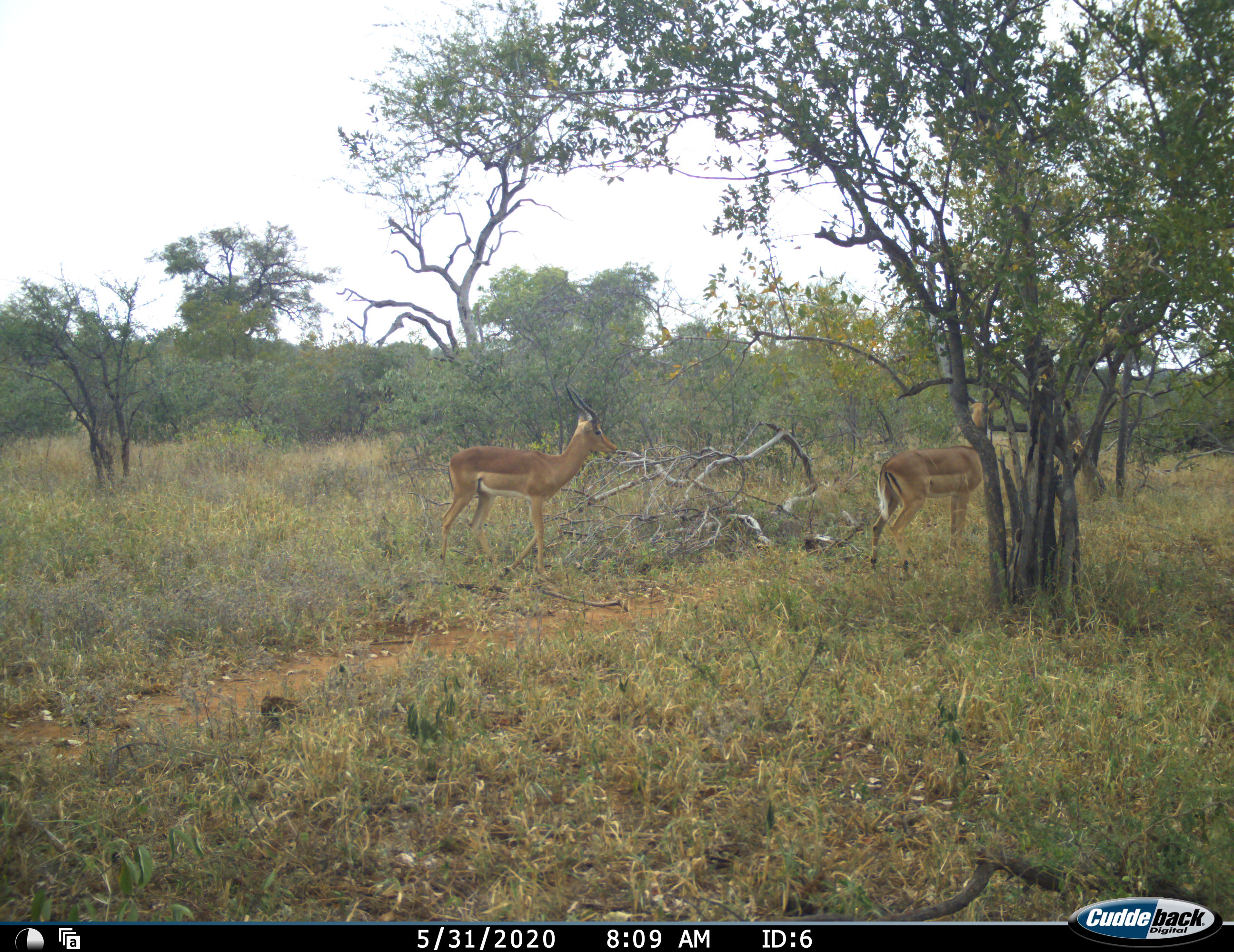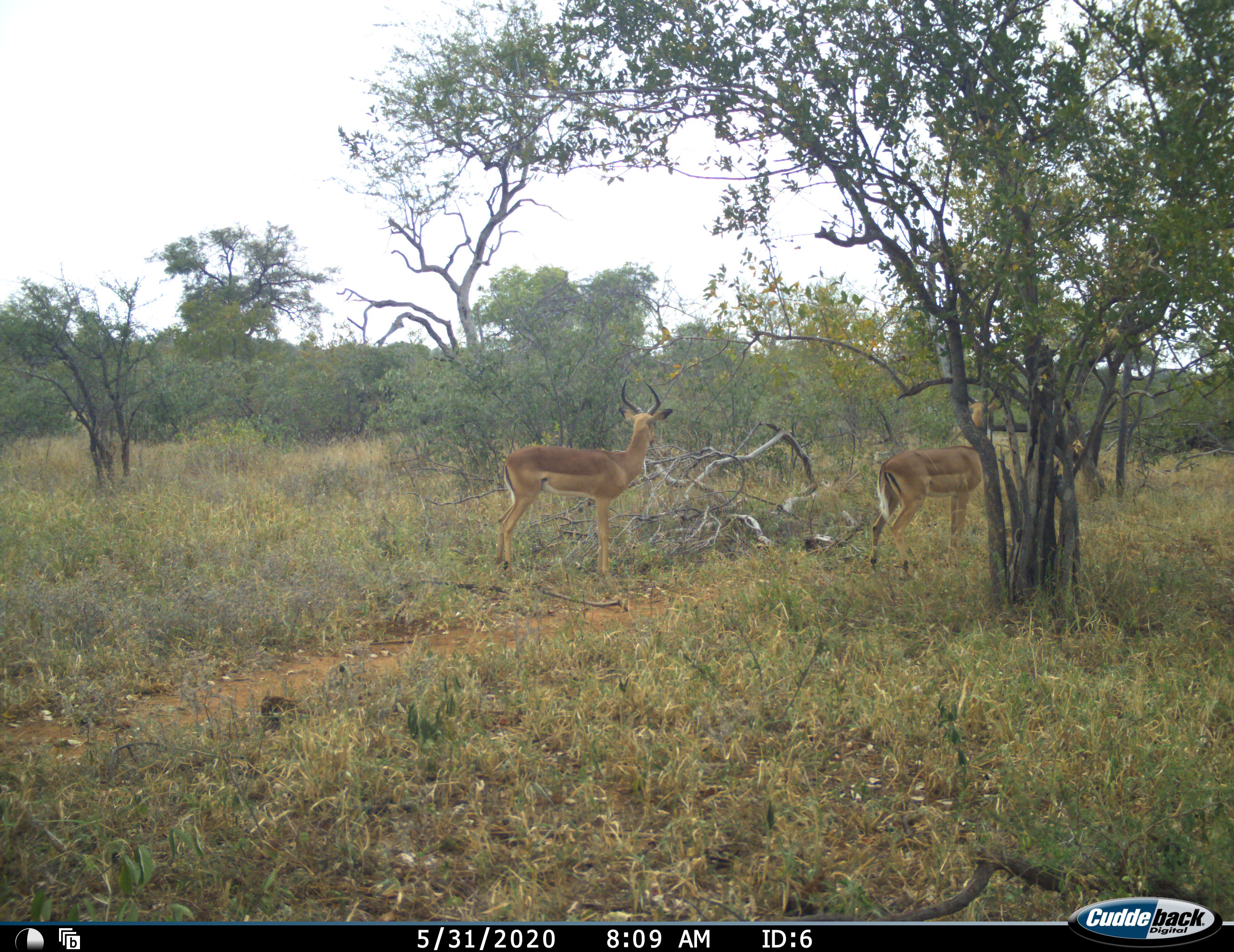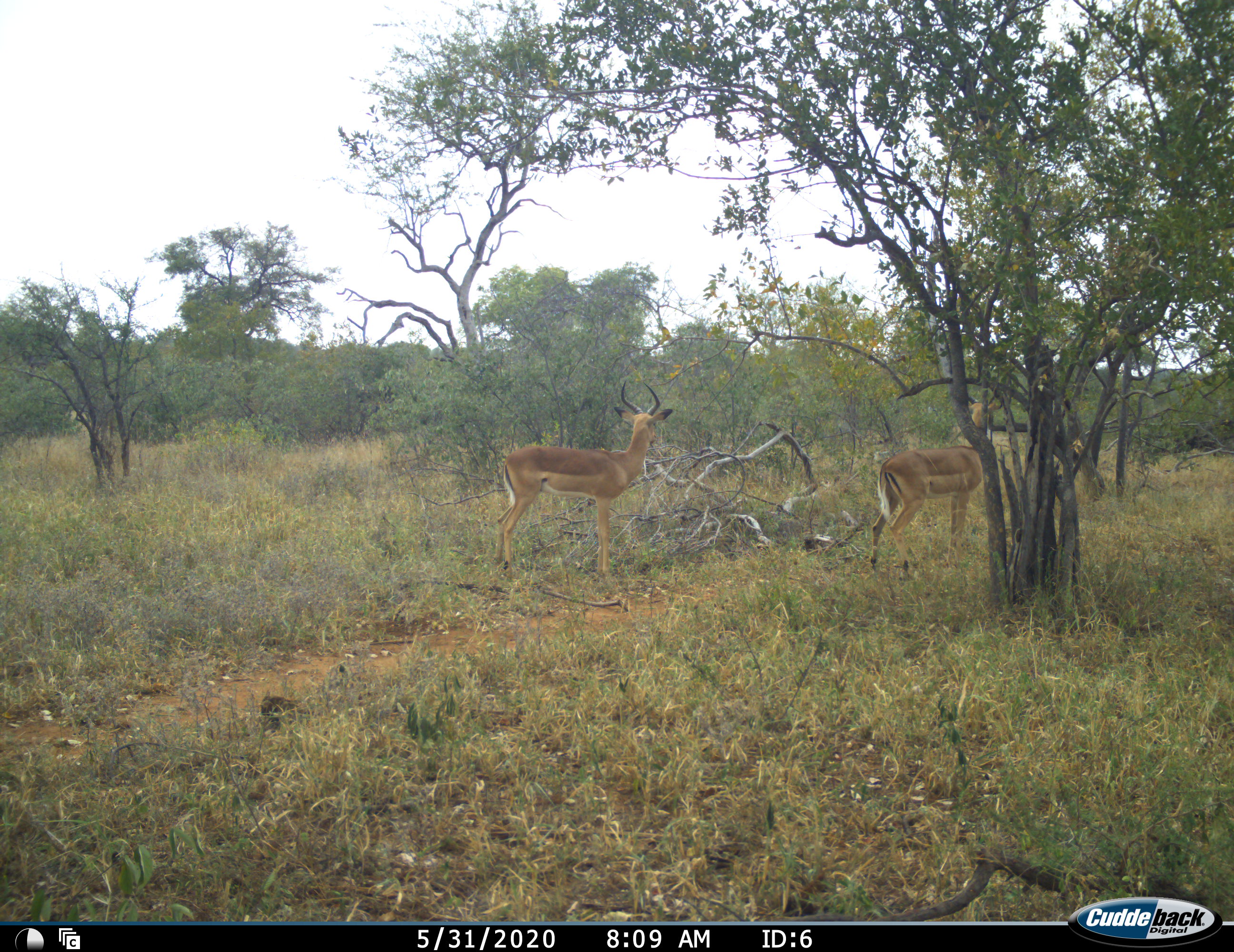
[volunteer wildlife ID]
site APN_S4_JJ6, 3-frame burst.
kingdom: Animalia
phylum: Chordata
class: Mammalia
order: Artiodactyla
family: Bovidae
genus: Aepyceros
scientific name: Aepyceros melampus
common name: impala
Impala (Aepyceros melampus), count 2. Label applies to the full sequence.